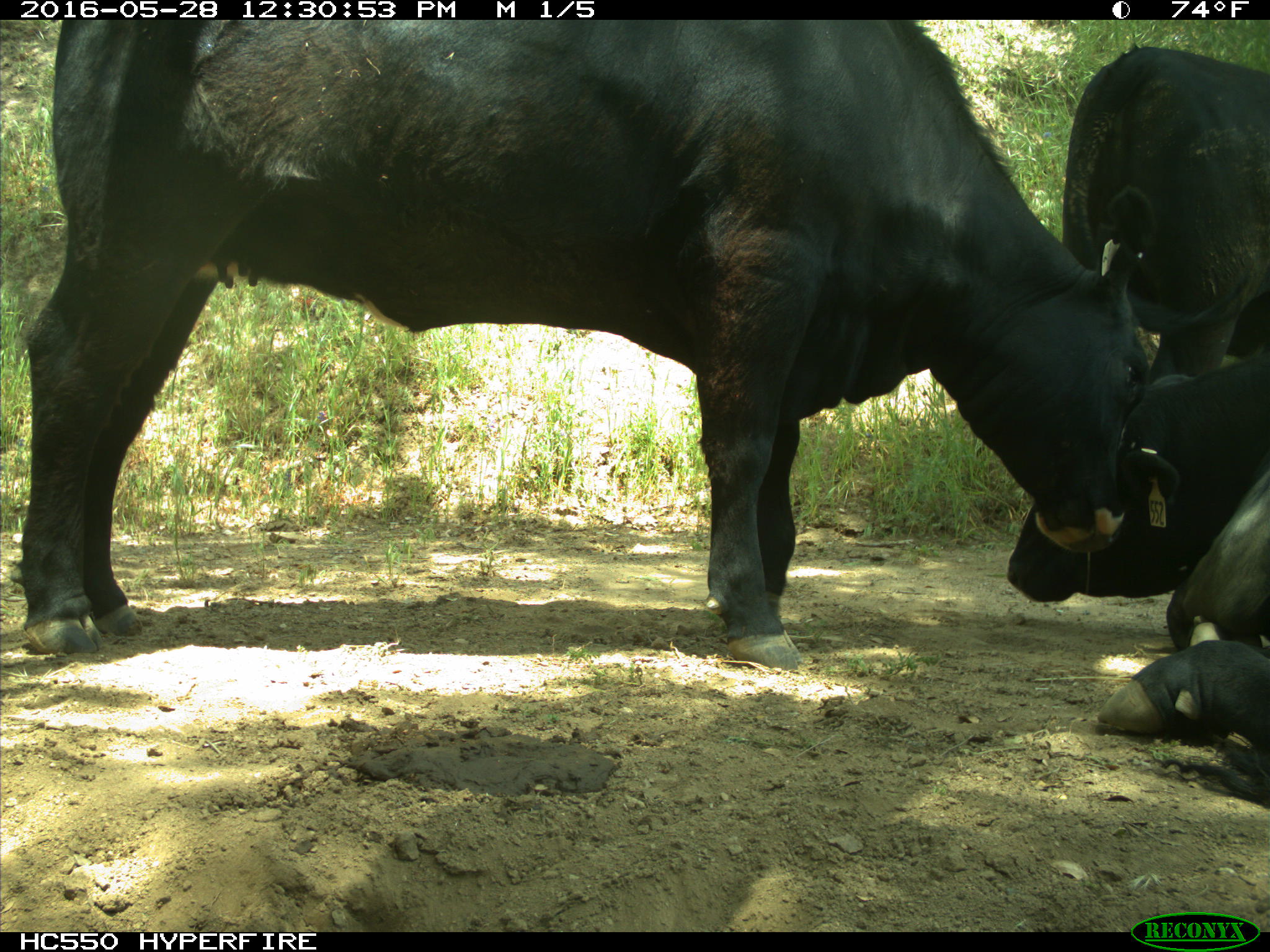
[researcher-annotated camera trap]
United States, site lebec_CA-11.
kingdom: Animalia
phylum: Chordata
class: Mammalia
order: Artiodactyla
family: Bovidae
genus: Bos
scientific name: Bos taurus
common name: domestic cow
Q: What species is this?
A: Bos taurus (domestic cow).